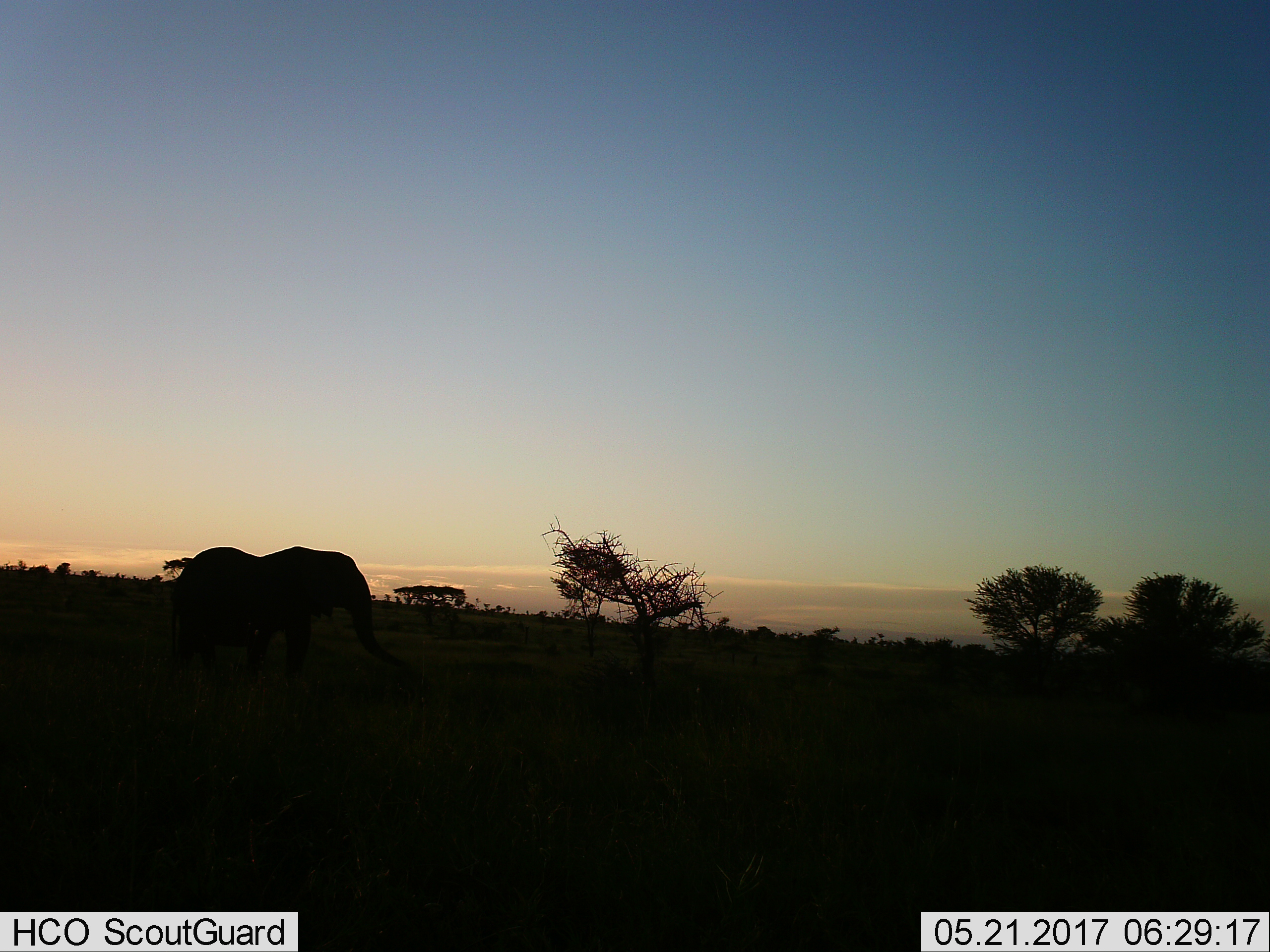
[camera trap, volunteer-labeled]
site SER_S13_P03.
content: unidentified animal